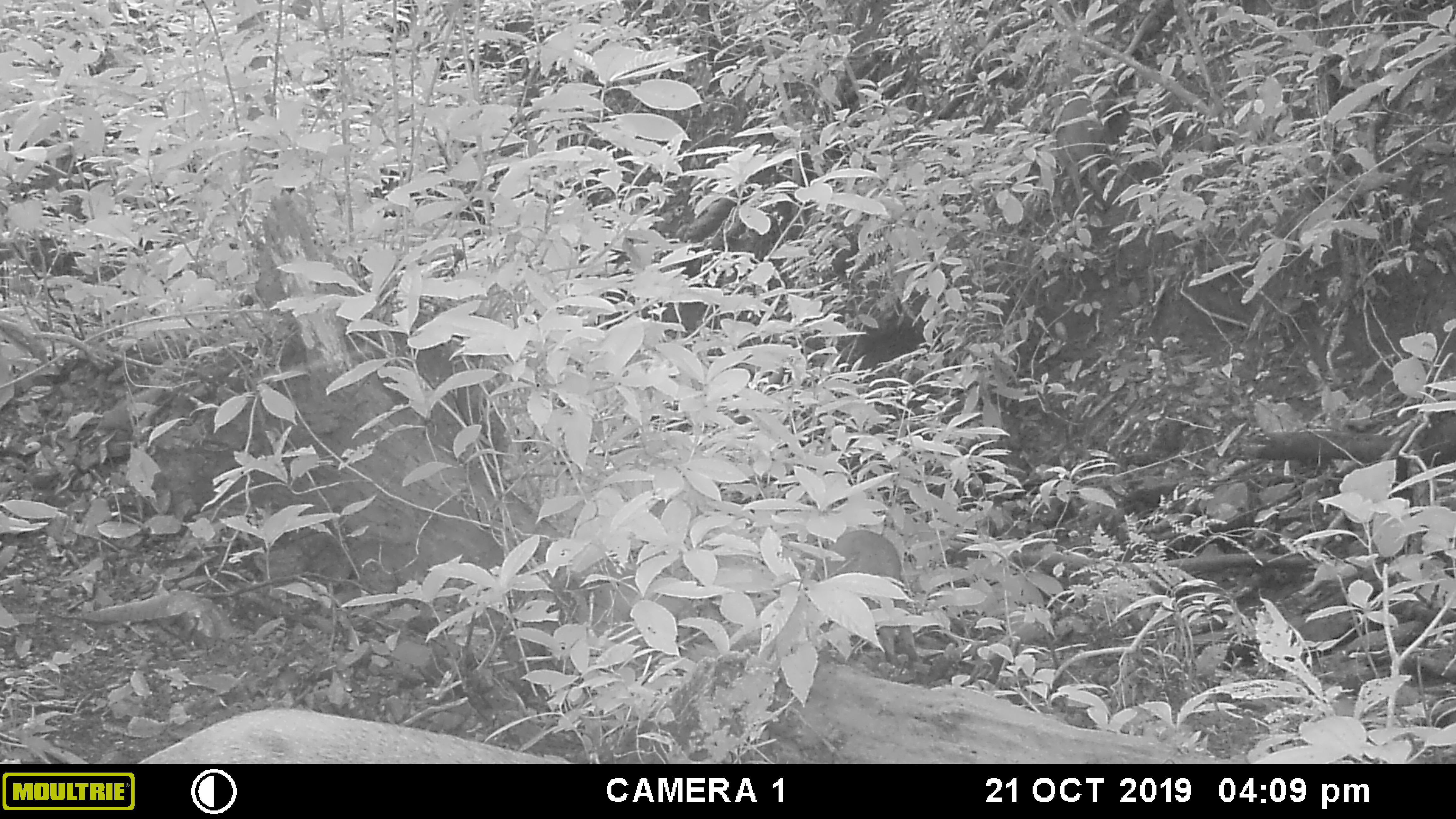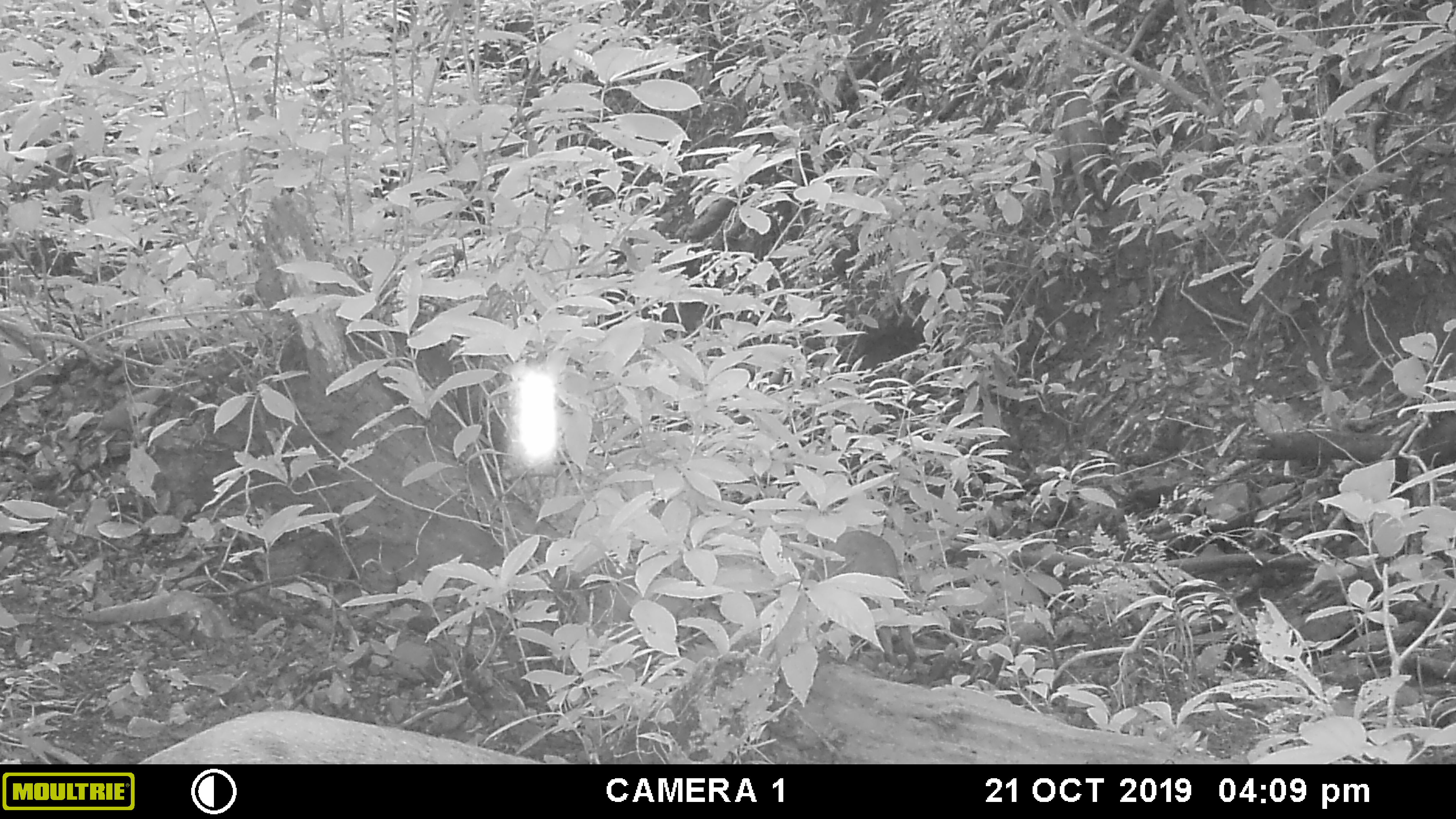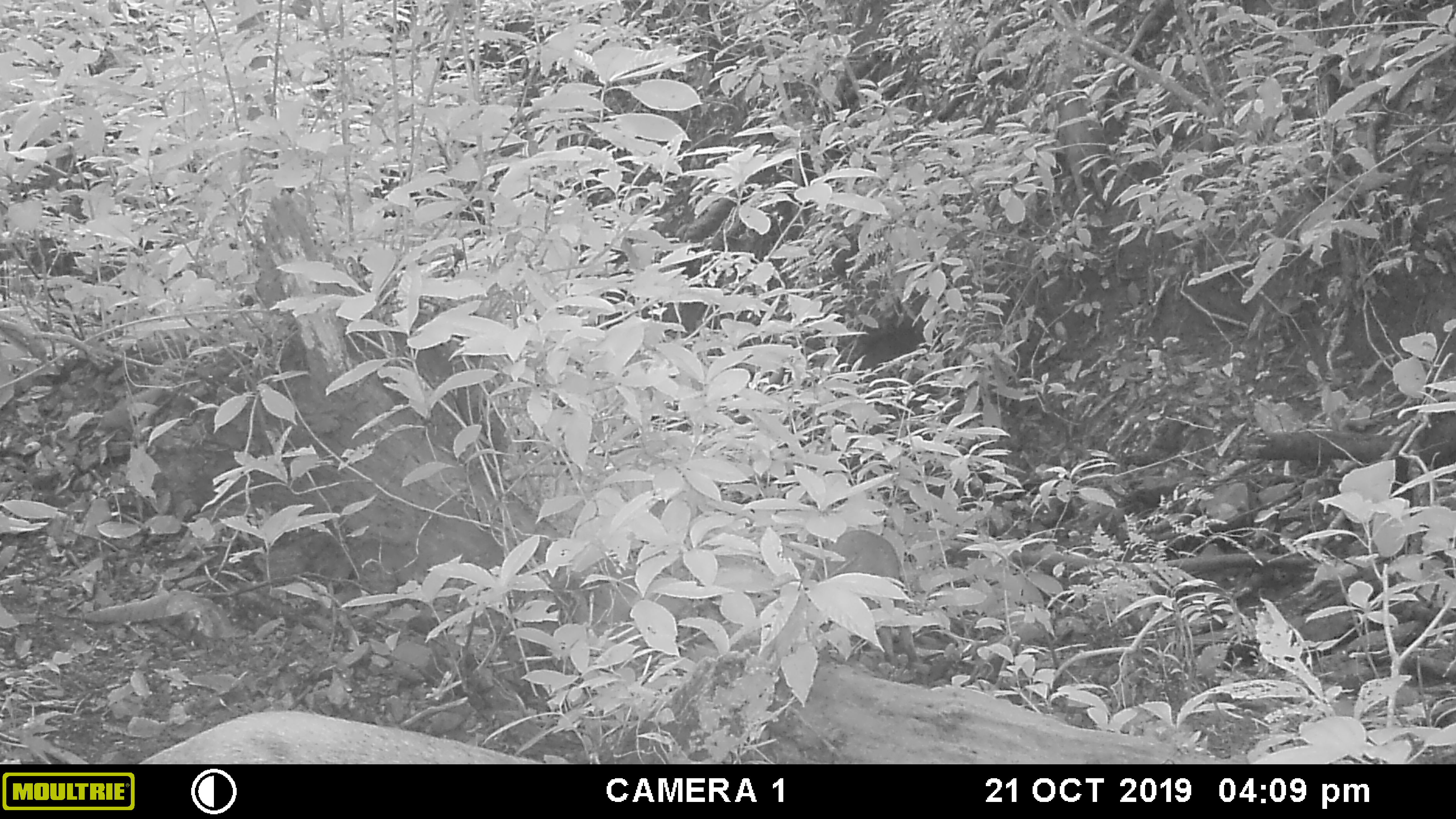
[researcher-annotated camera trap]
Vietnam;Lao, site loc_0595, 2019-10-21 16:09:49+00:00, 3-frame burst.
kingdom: Animalia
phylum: Chordata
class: Mammalia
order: Artiodactyla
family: Suidae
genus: Sus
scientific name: Sus scrofa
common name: eurasian wild pig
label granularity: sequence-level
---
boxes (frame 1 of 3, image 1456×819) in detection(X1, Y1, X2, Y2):
eurasian wild pig: detection(809, 529, 919, 664)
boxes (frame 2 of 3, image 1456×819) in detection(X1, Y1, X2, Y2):
eurasian wild pig: detection(809, 529, 916, 666)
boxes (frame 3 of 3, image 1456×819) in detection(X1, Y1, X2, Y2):
eurasian wild pig: detection(813, 528, 921, 669)